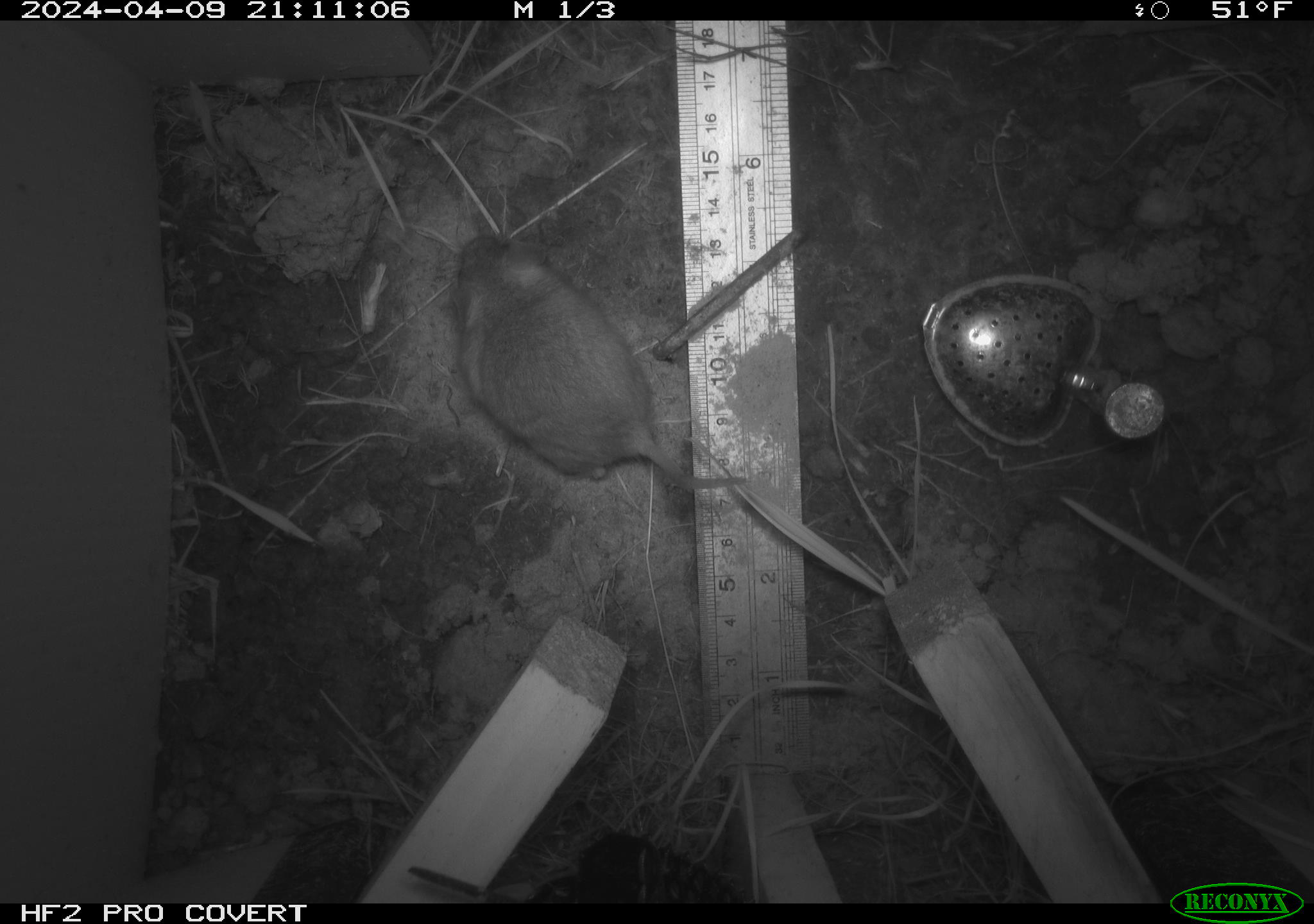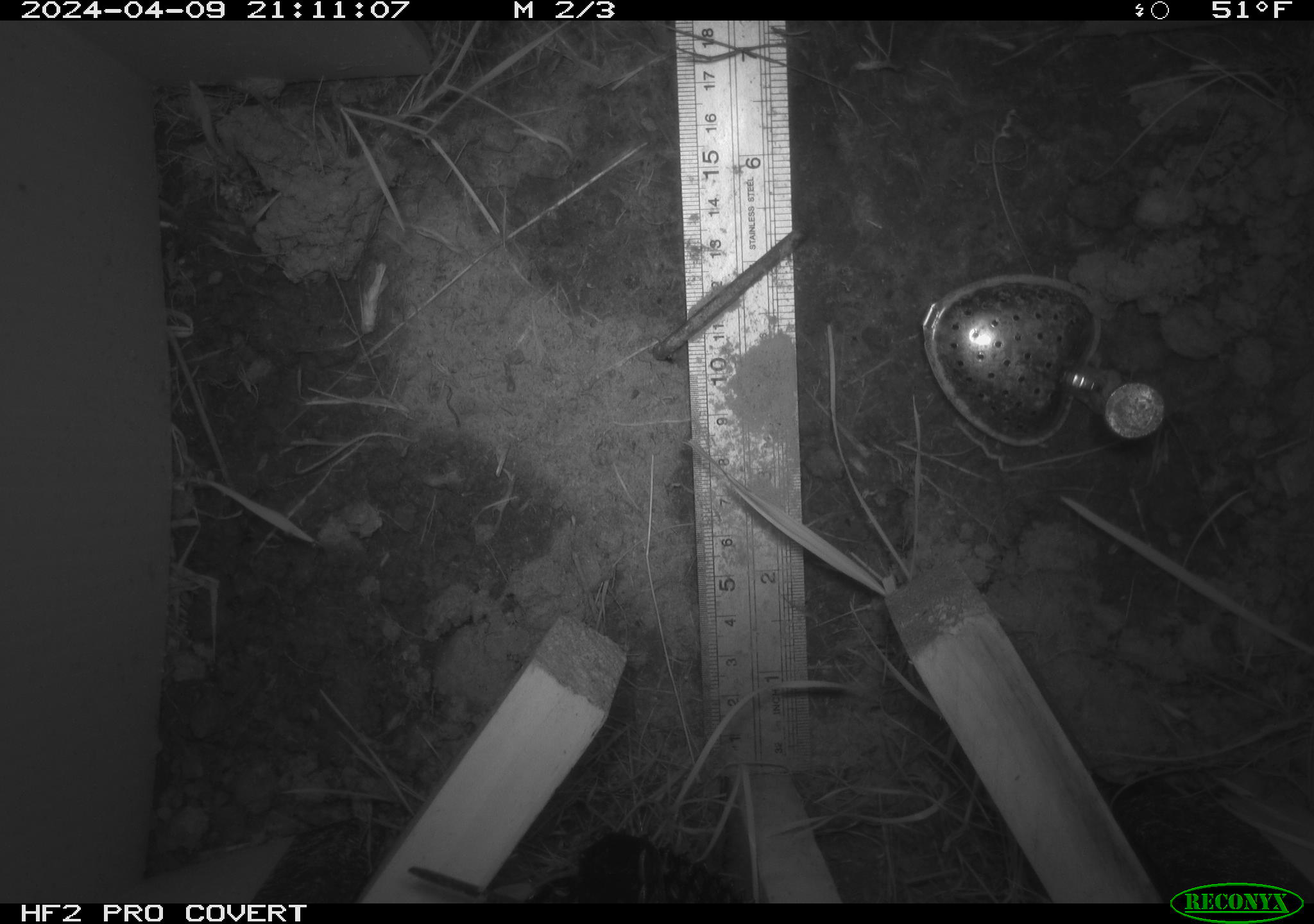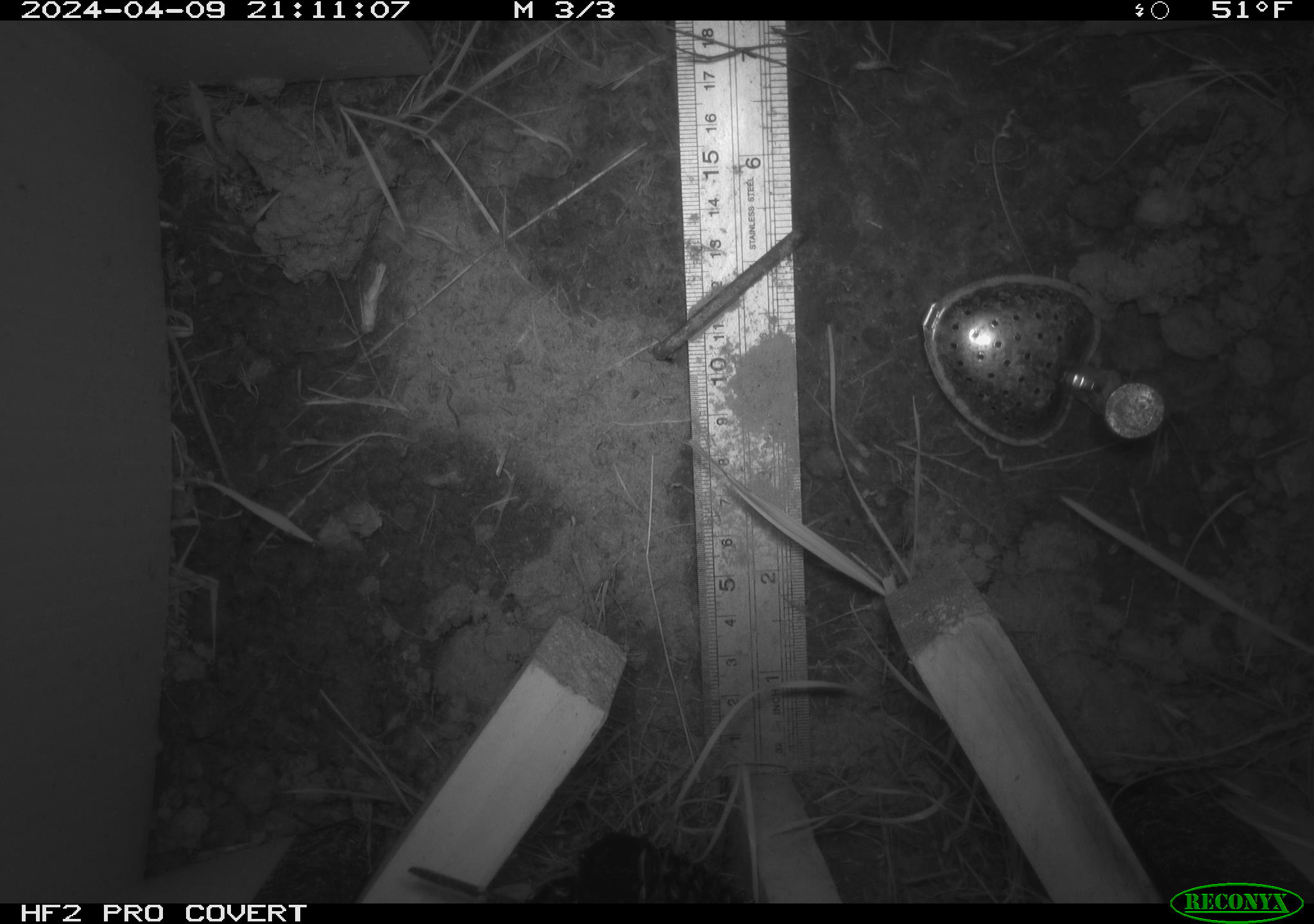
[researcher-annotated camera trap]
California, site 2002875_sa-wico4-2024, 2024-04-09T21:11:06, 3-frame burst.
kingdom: Animalia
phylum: Chordata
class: Mammalia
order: Rodentia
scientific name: Rodentia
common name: rodent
Rodent (Rodentia).